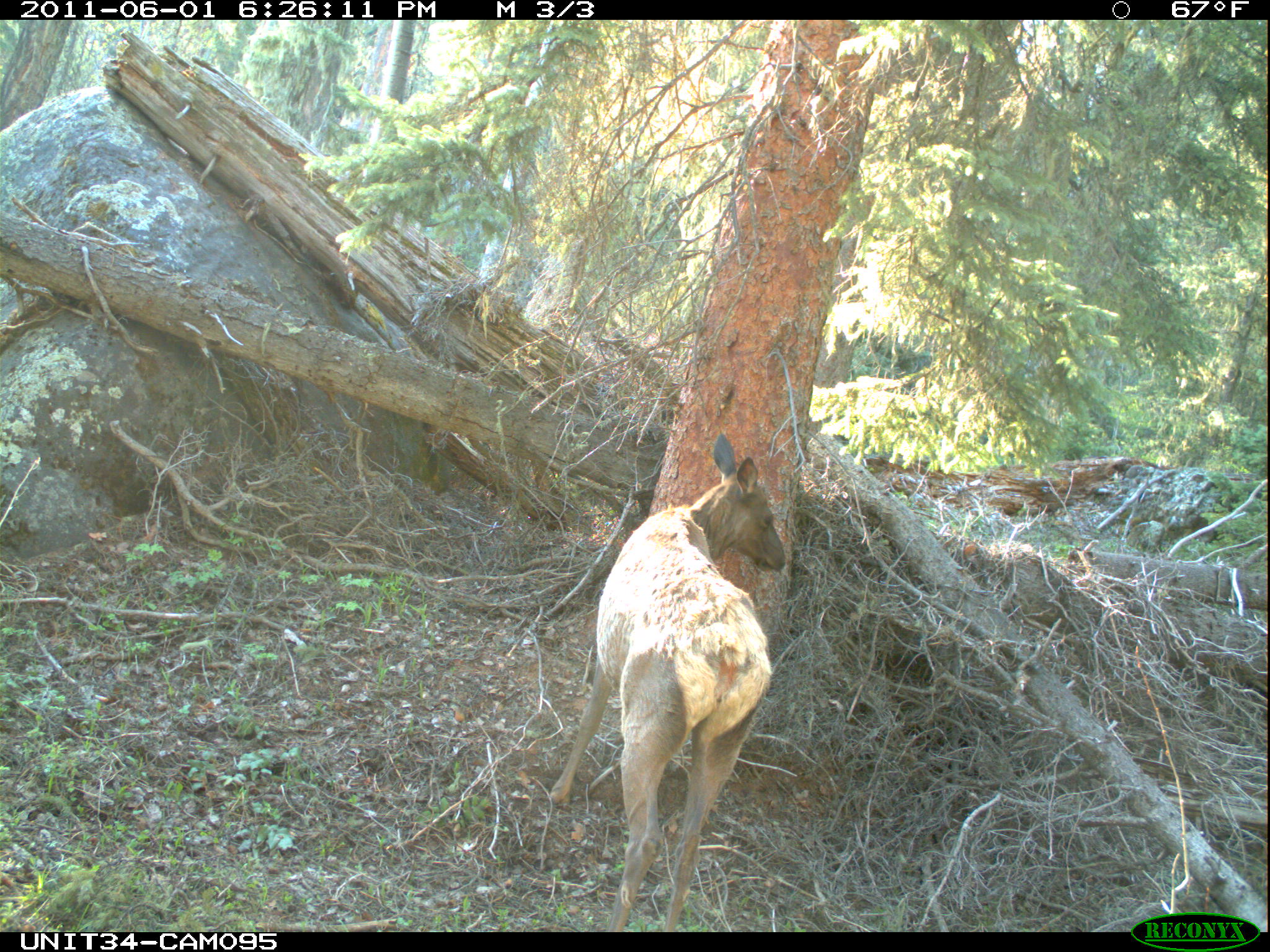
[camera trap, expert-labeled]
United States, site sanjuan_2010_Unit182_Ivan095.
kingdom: Animalia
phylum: Chordata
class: Mammalia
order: Artiodactyla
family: Cervidae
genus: Cervus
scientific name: Cervus elaphus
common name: red deer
Cervus elaphus (red deer).